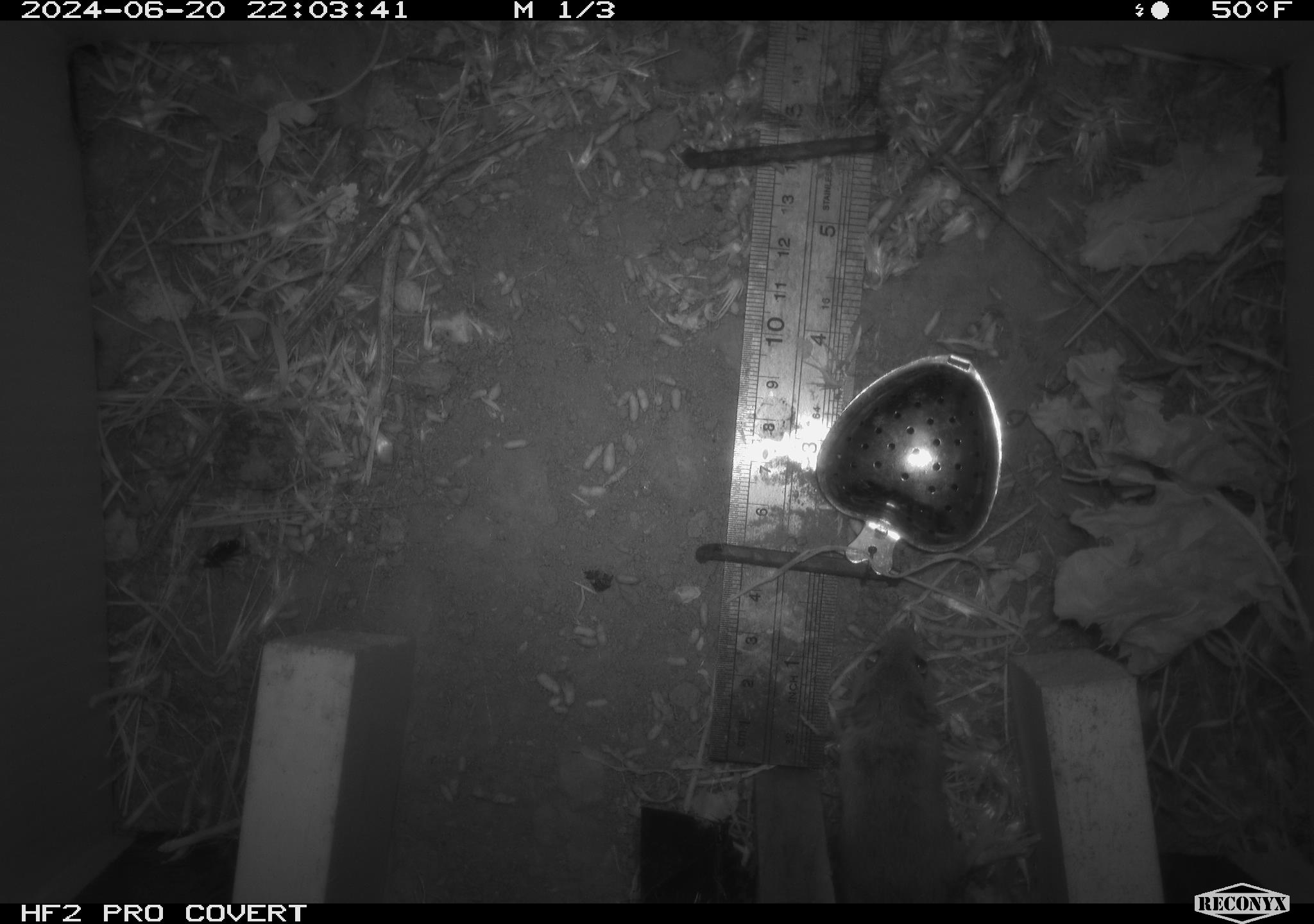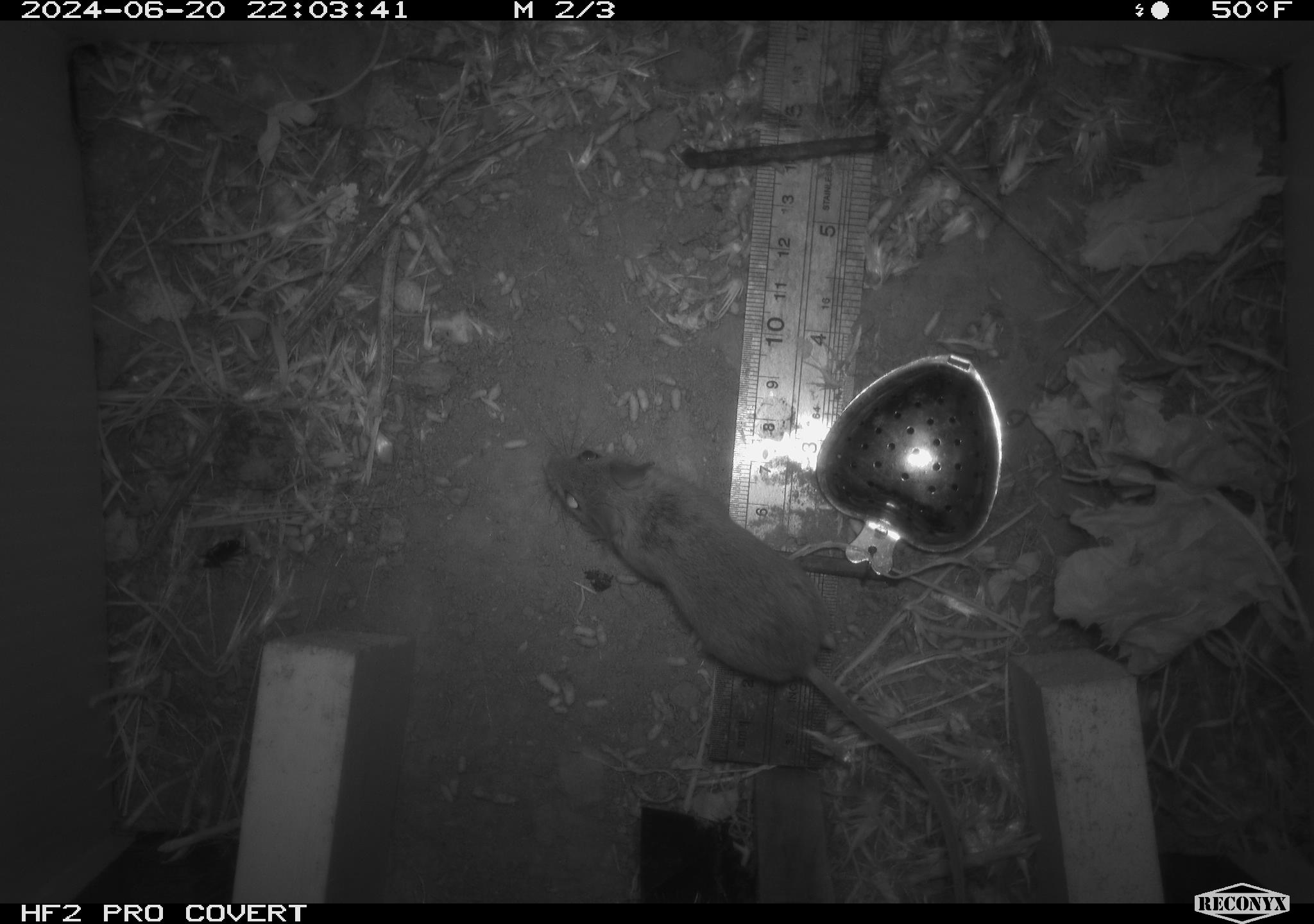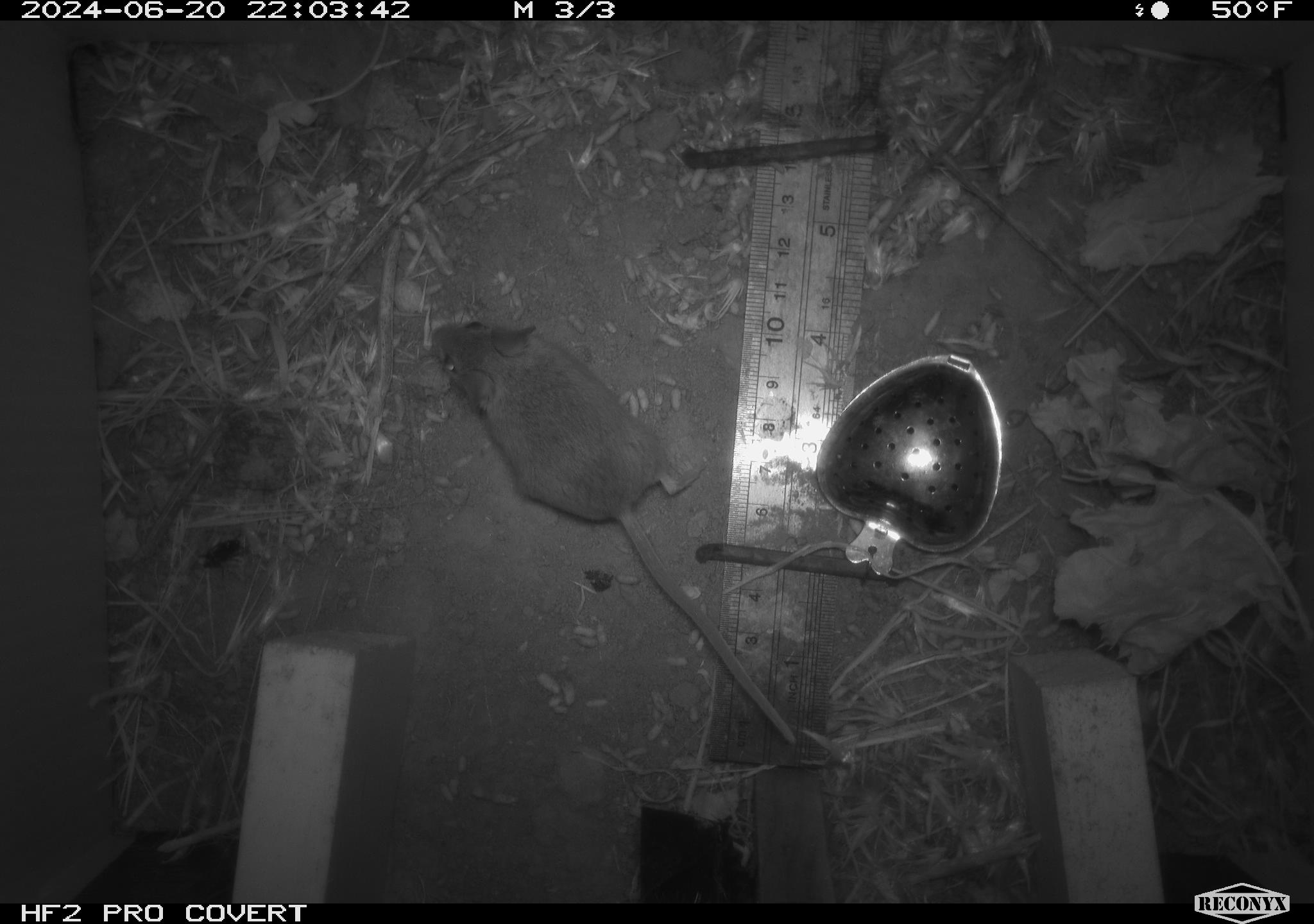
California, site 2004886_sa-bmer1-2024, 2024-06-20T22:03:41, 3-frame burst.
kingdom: Animalia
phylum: Chordata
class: Mammalia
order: Rodentia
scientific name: Rodentia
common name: mouse species